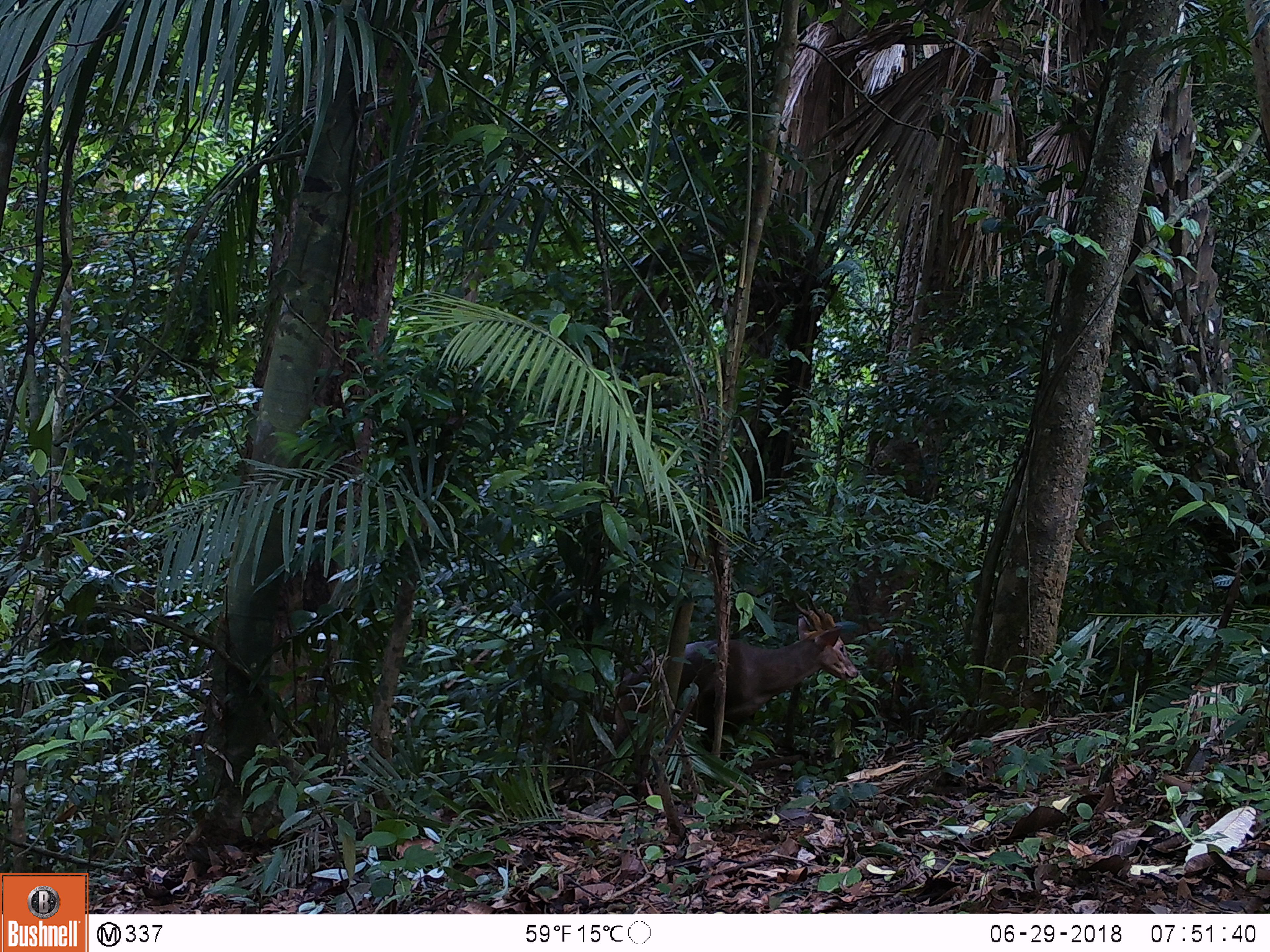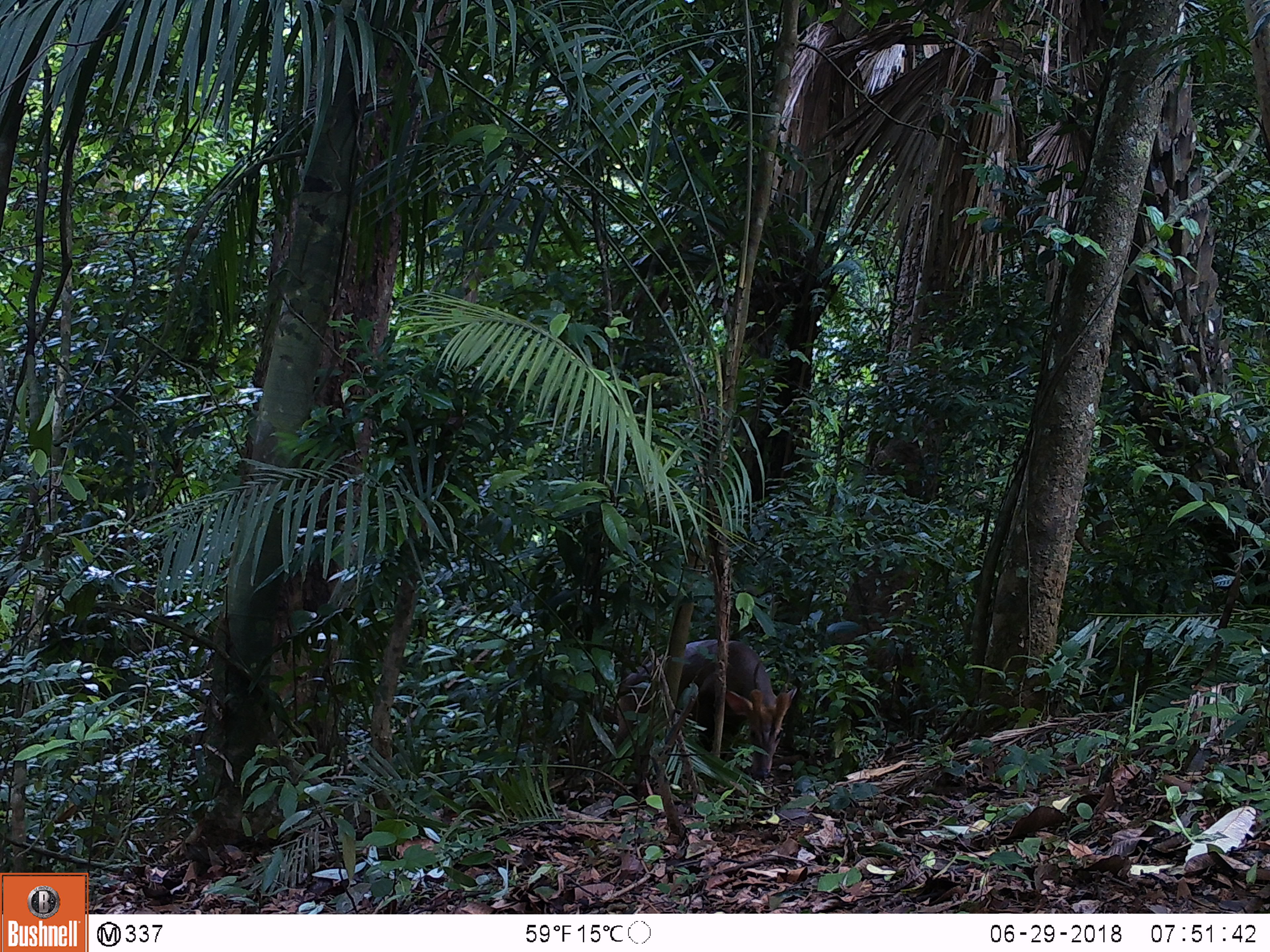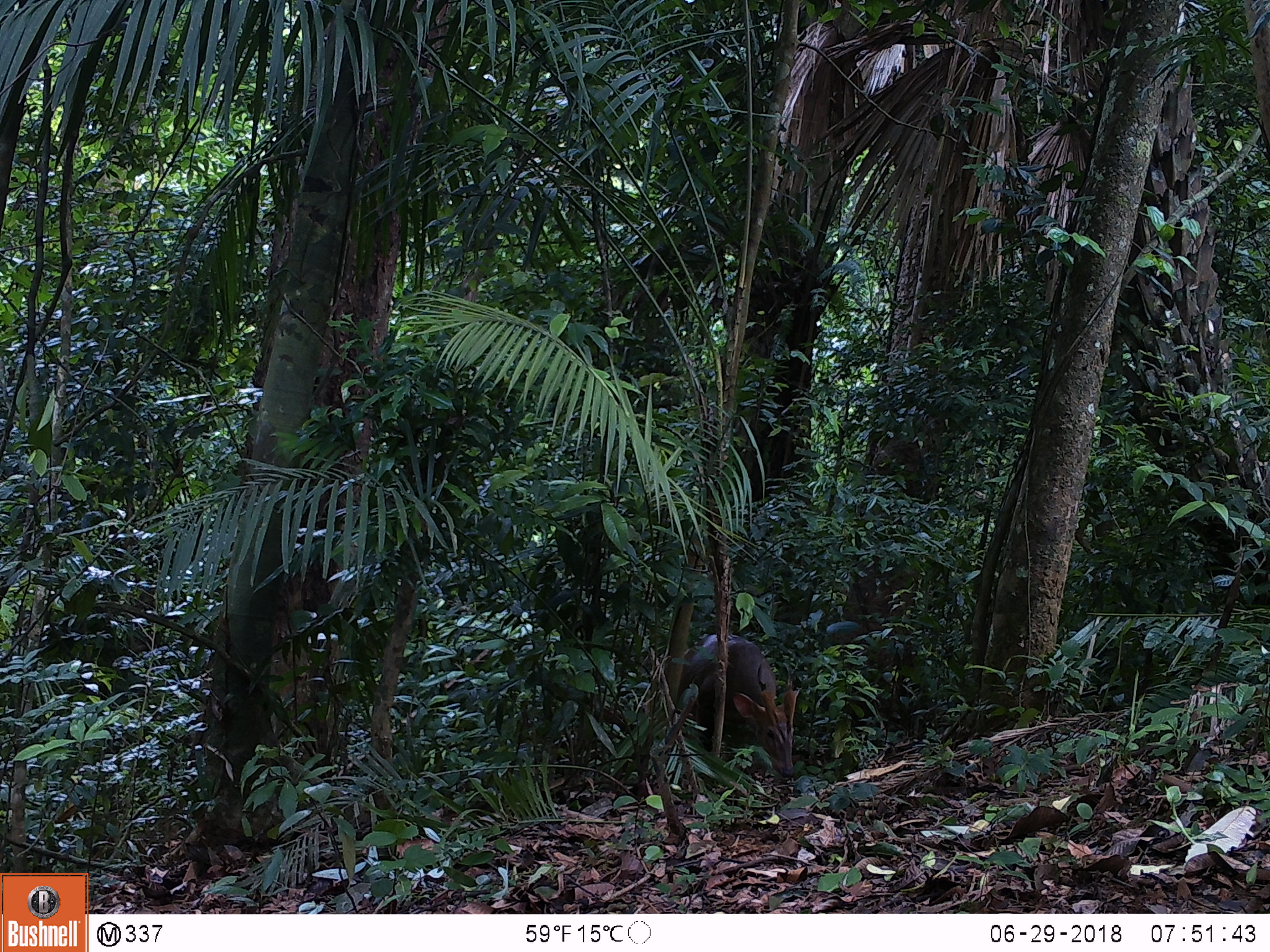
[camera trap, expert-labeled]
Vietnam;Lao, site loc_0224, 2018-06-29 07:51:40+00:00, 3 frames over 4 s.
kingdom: Animalia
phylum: Chordata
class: Mammalia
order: Artiodactyla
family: Cervidae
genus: Muntiacus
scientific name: Muntiacus vuquangensis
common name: large-antlered muntjac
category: large antlered muntjac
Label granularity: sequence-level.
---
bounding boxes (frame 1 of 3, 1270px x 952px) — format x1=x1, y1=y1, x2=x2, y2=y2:
large antlered muntjac: x1=592, y1=589, x2=860, y2=770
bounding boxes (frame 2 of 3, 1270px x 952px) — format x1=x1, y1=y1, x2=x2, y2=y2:
large antlered muntjac: x1=596, y1=636, x2=798, y2=780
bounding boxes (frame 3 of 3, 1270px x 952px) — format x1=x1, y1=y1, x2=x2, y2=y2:
large antlered muntjac: x1=678, y1=632, x2=803, y2=778